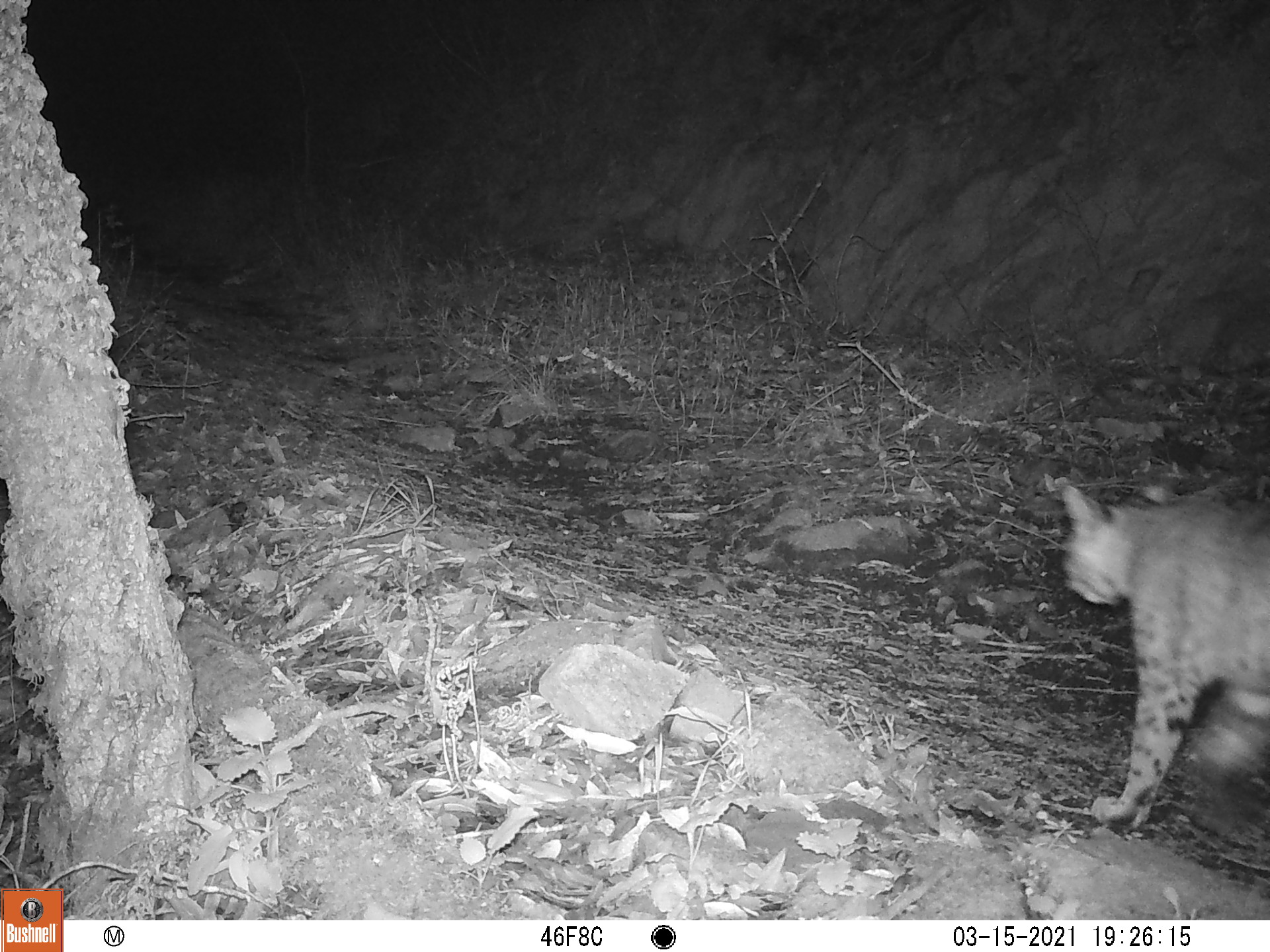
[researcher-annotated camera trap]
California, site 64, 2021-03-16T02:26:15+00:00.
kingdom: Animalia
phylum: Chordata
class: Mammalia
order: Carnivora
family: Felidae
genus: Lynx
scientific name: Lynx rufus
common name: bobcat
Bobcat (Lynx rufus).